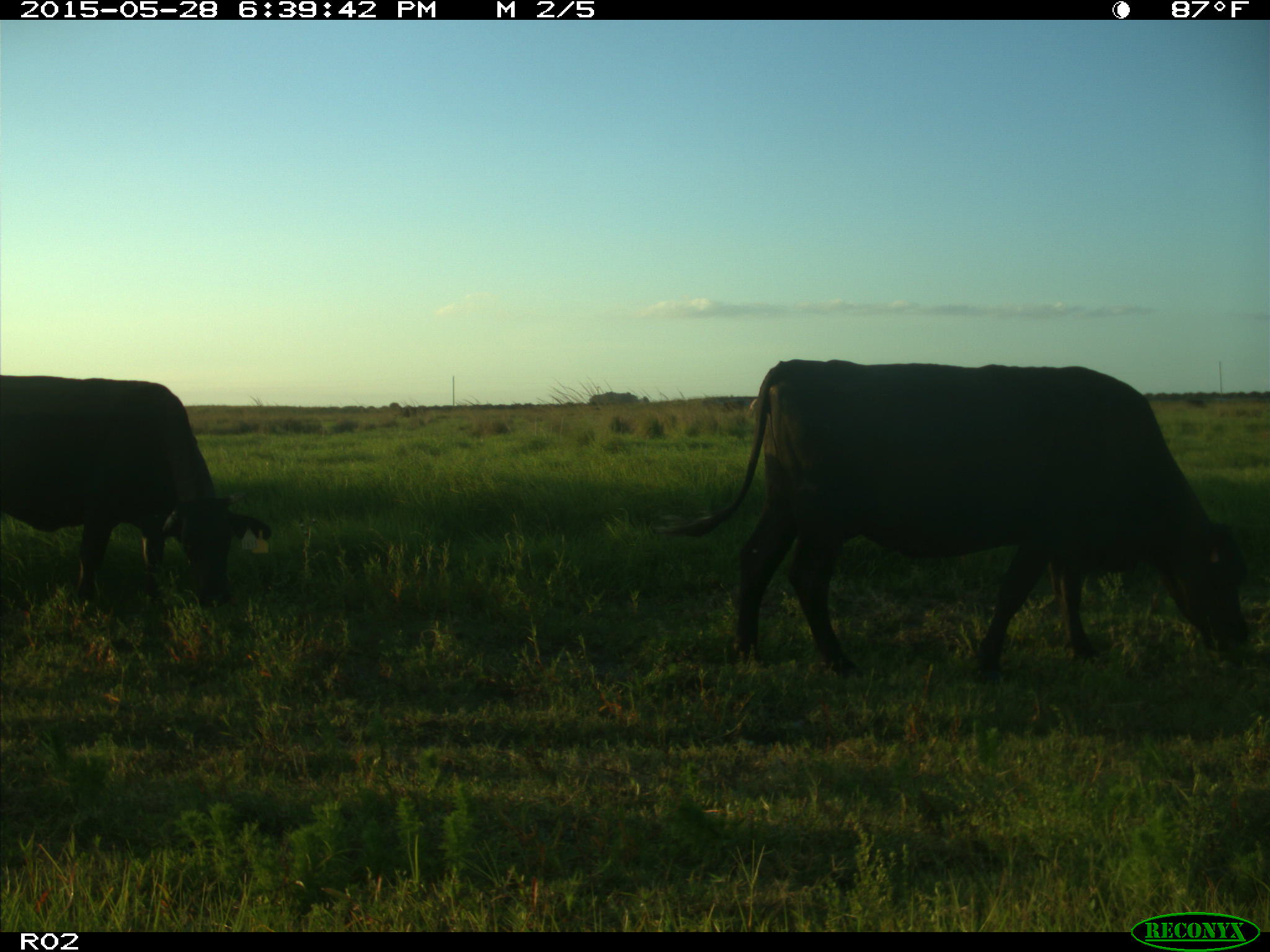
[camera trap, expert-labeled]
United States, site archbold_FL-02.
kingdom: Animalia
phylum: Chordata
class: Mammalia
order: Artiodactyla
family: Bovidae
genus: Bos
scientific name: Bos taurus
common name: domestic cow